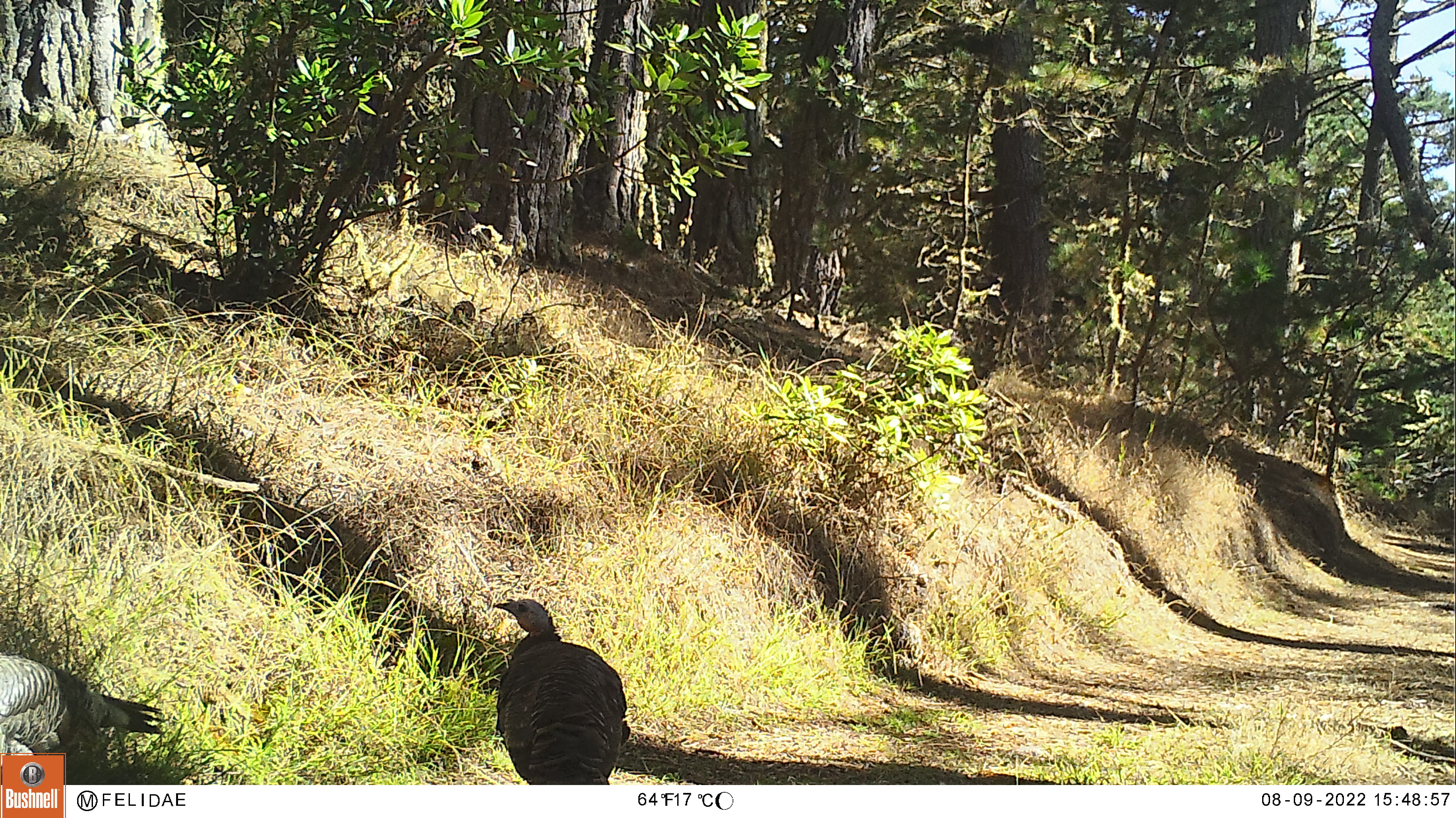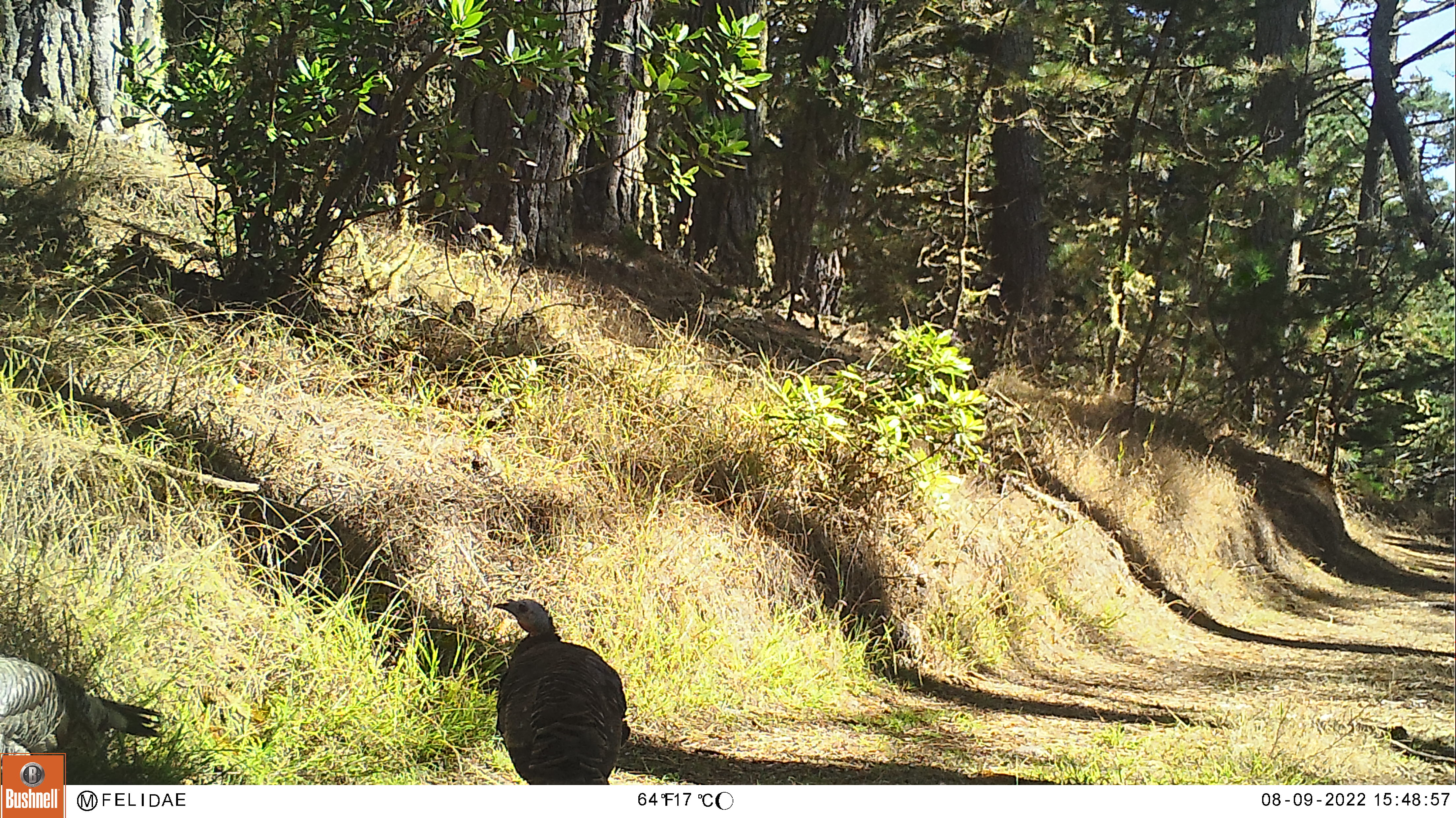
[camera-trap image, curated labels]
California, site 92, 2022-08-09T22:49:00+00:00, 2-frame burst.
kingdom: Animalia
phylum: Chordata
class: Aves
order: Galliformes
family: Phasianidae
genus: Meleagris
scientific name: Meleagris gallopavo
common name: turkey